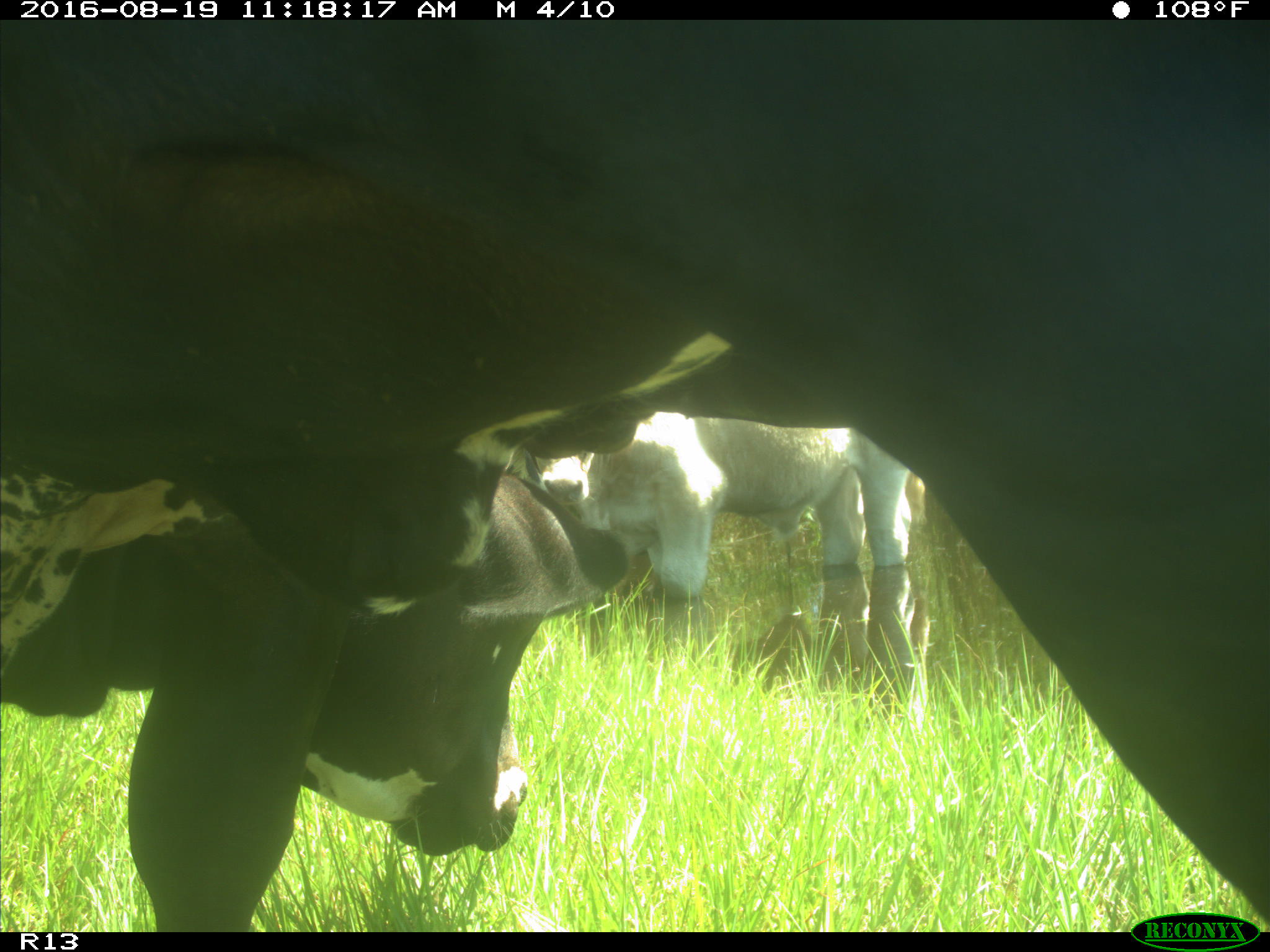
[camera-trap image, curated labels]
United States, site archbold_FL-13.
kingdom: Animalia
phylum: Chordata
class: Mammalia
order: Artiodactyla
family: Bovidae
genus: Bos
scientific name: Bos taurus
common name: domestic cow